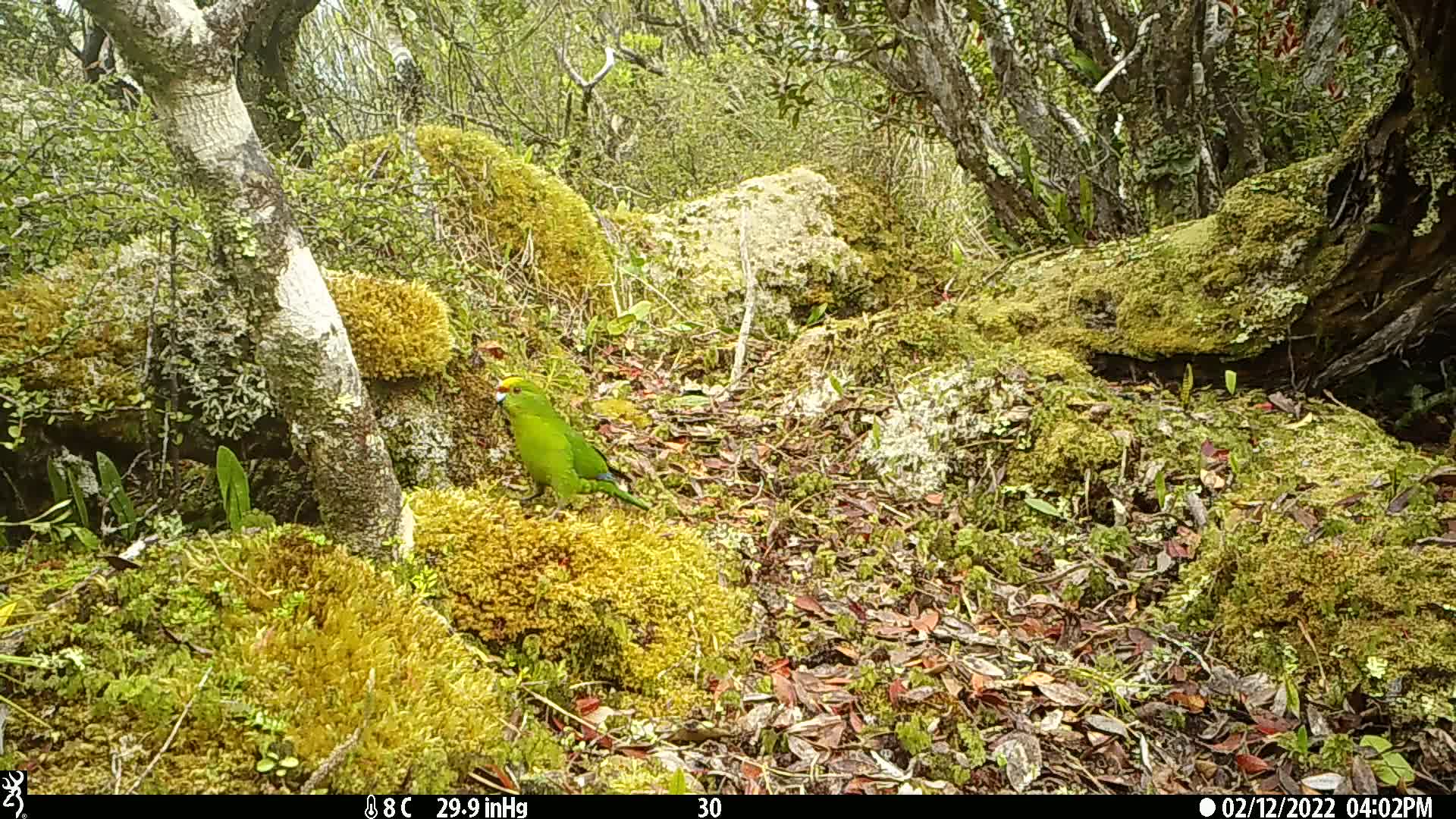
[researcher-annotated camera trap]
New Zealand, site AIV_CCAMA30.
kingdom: Animalia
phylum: Chordata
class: Aves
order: Psittaciformes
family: Psittaculidae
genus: Cyanoramphus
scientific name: Cyanoramphus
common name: parakeet